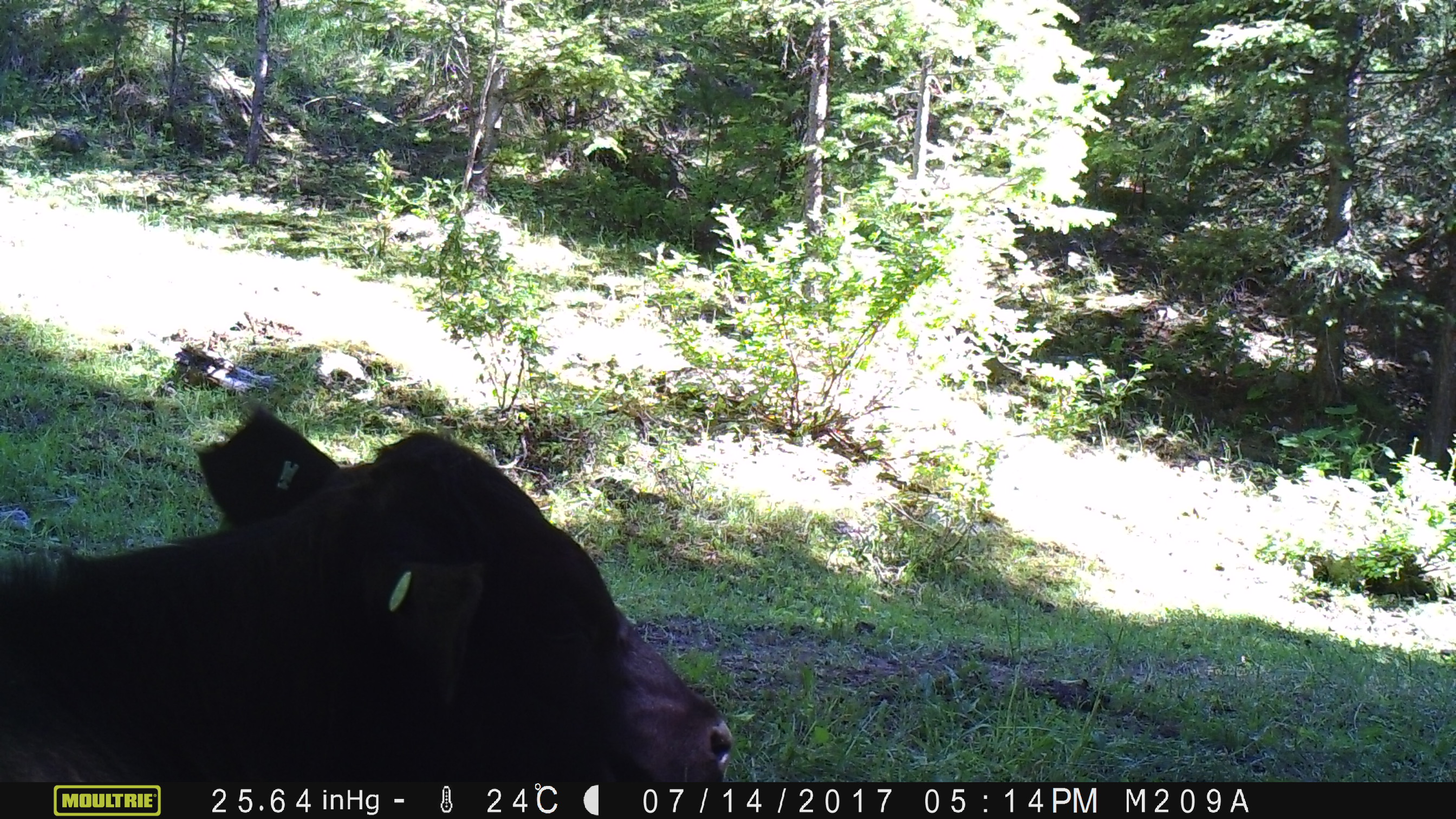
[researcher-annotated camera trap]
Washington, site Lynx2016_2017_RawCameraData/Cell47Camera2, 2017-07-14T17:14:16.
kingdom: Animalia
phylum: Chordata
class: Mammalia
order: Artiodactyla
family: Bovidae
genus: Bos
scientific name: Bos taurus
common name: domestic cattle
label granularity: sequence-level